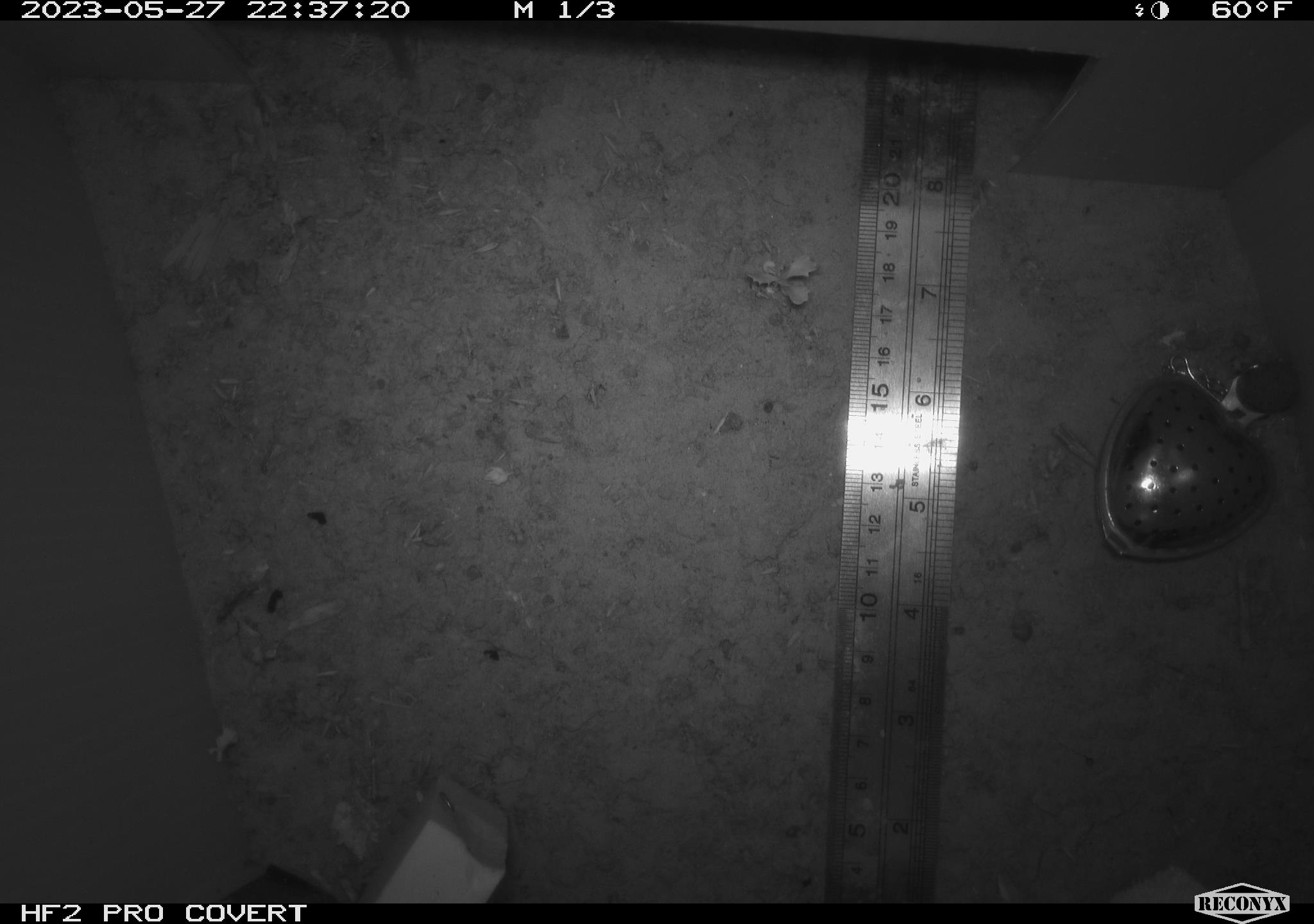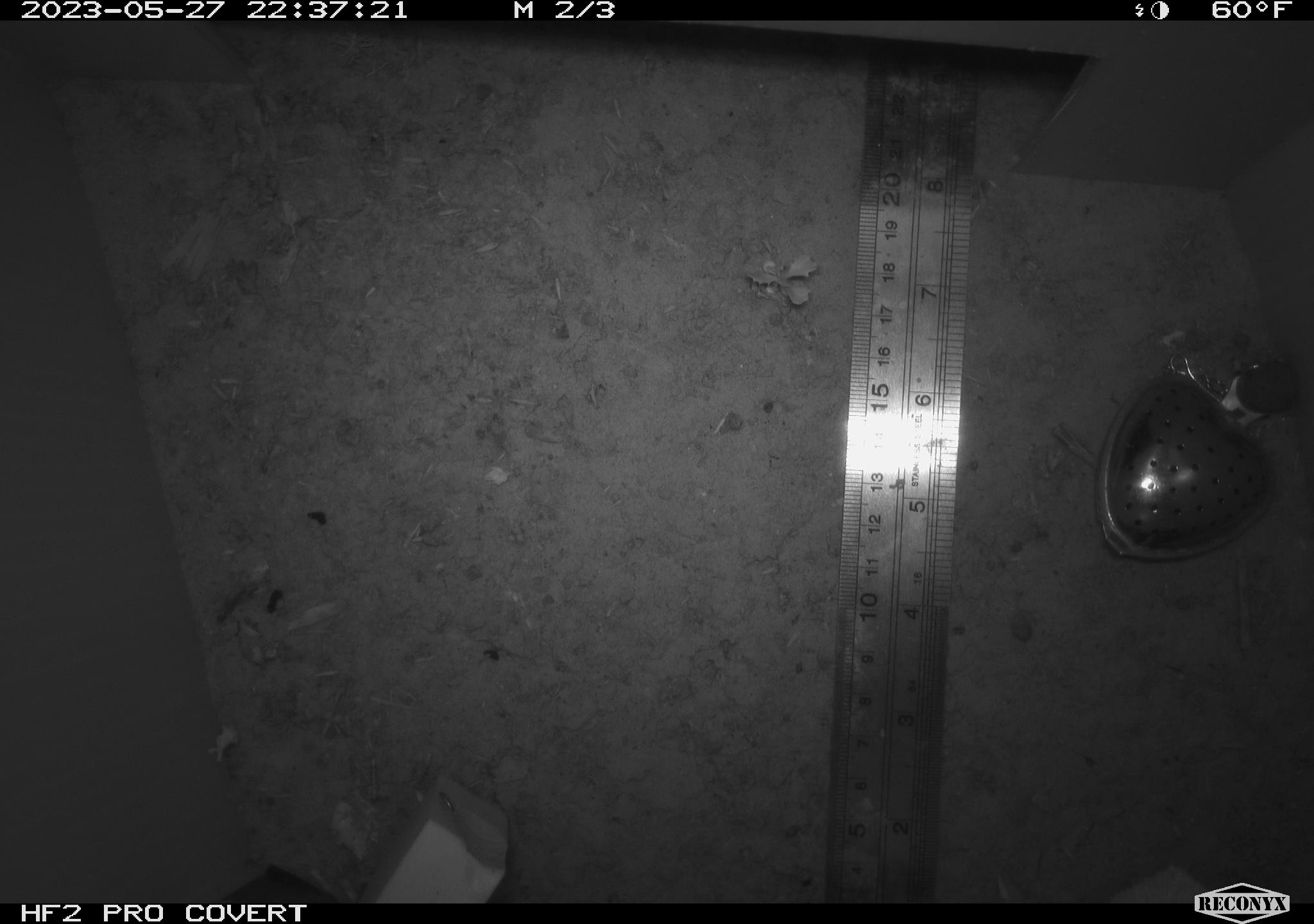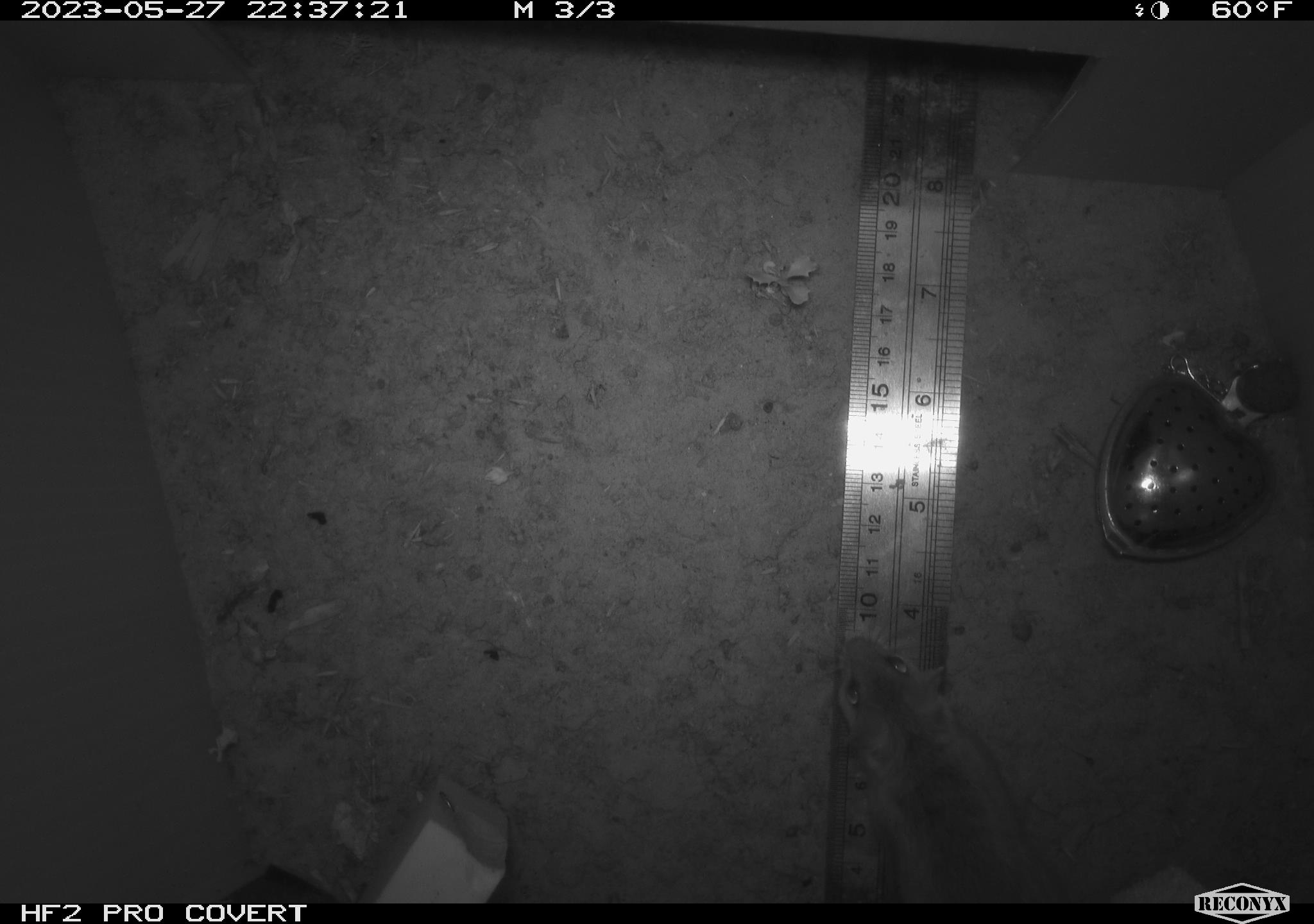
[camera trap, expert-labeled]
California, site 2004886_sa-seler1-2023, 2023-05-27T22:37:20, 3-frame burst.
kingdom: Animalia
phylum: Chordata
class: Mammalia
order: Rodentia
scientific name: Rodentia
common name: mouse species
Mouse species (Rodentia).